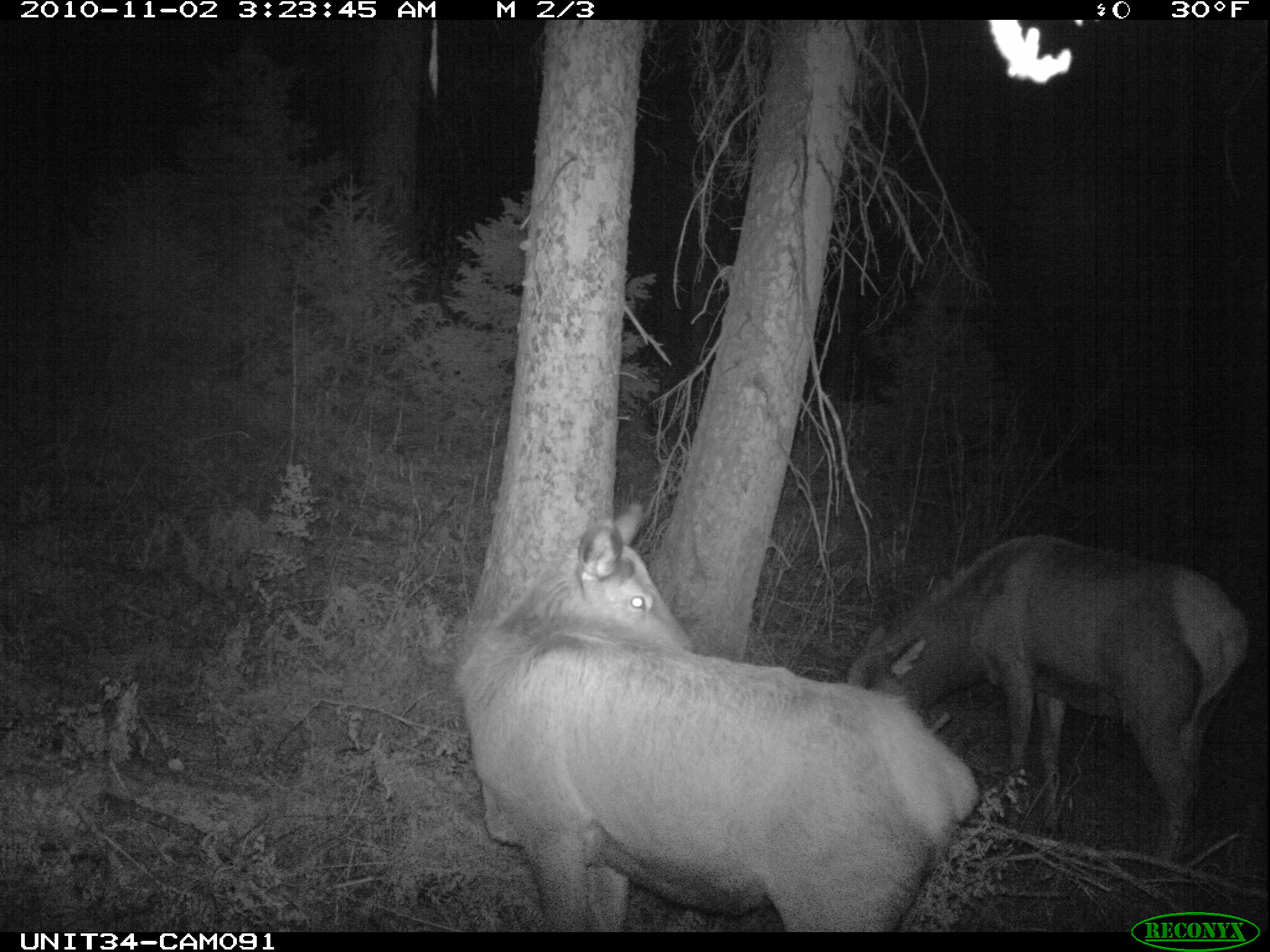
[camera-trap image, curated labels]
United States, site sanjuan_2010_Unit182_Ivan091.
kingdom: Animalia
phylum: Chordata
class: Mammalia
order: Artiodactyla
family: Cervidae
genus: Cervus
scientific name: Cervus elaphus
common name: red deer